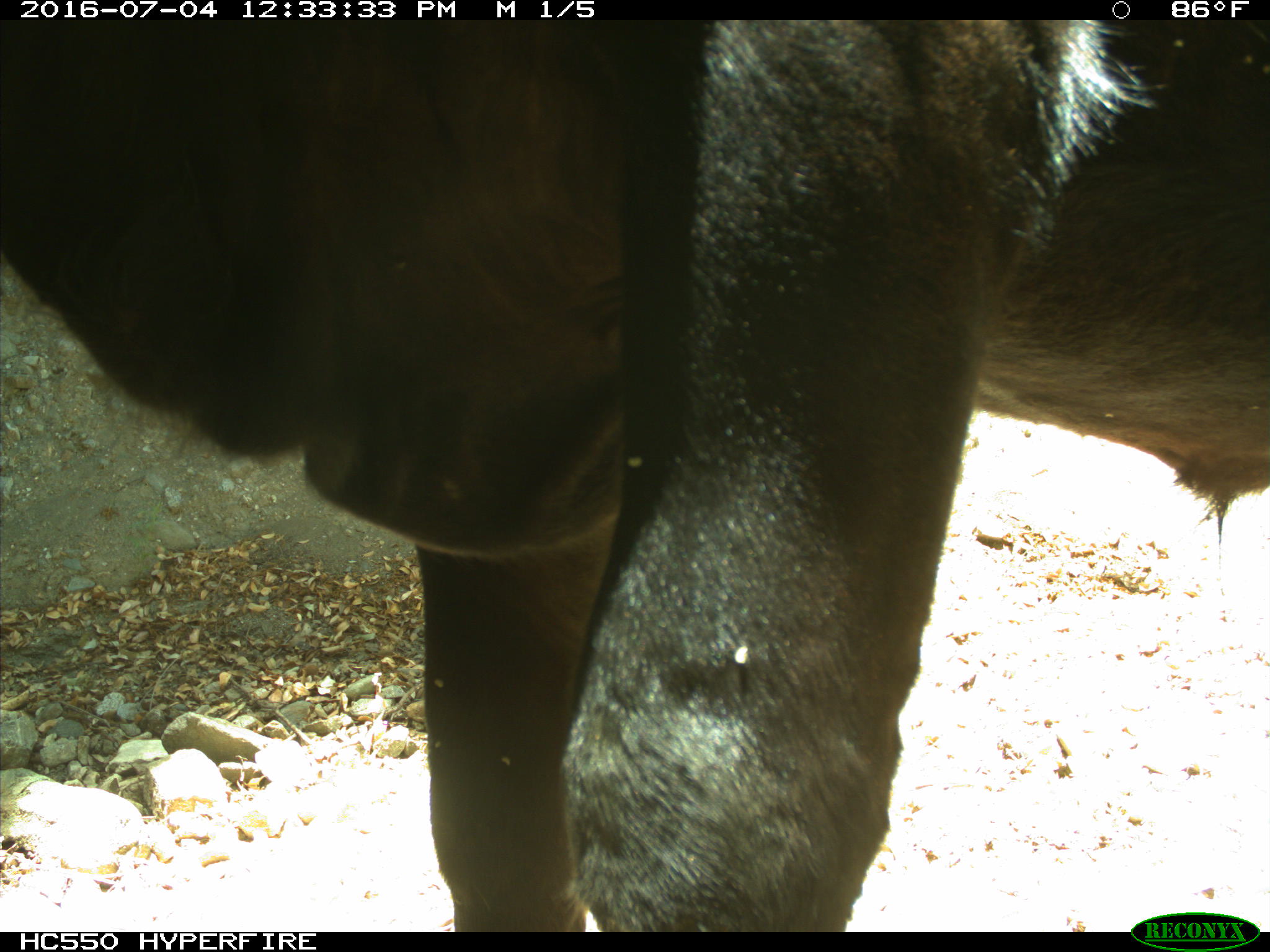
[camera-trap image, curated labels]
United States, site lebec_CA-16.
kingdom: Animalia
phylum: Chordata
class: Mammalia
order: Artiodactyla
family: Bovidae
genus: Bos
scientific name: Bos taurus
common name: domestic cow